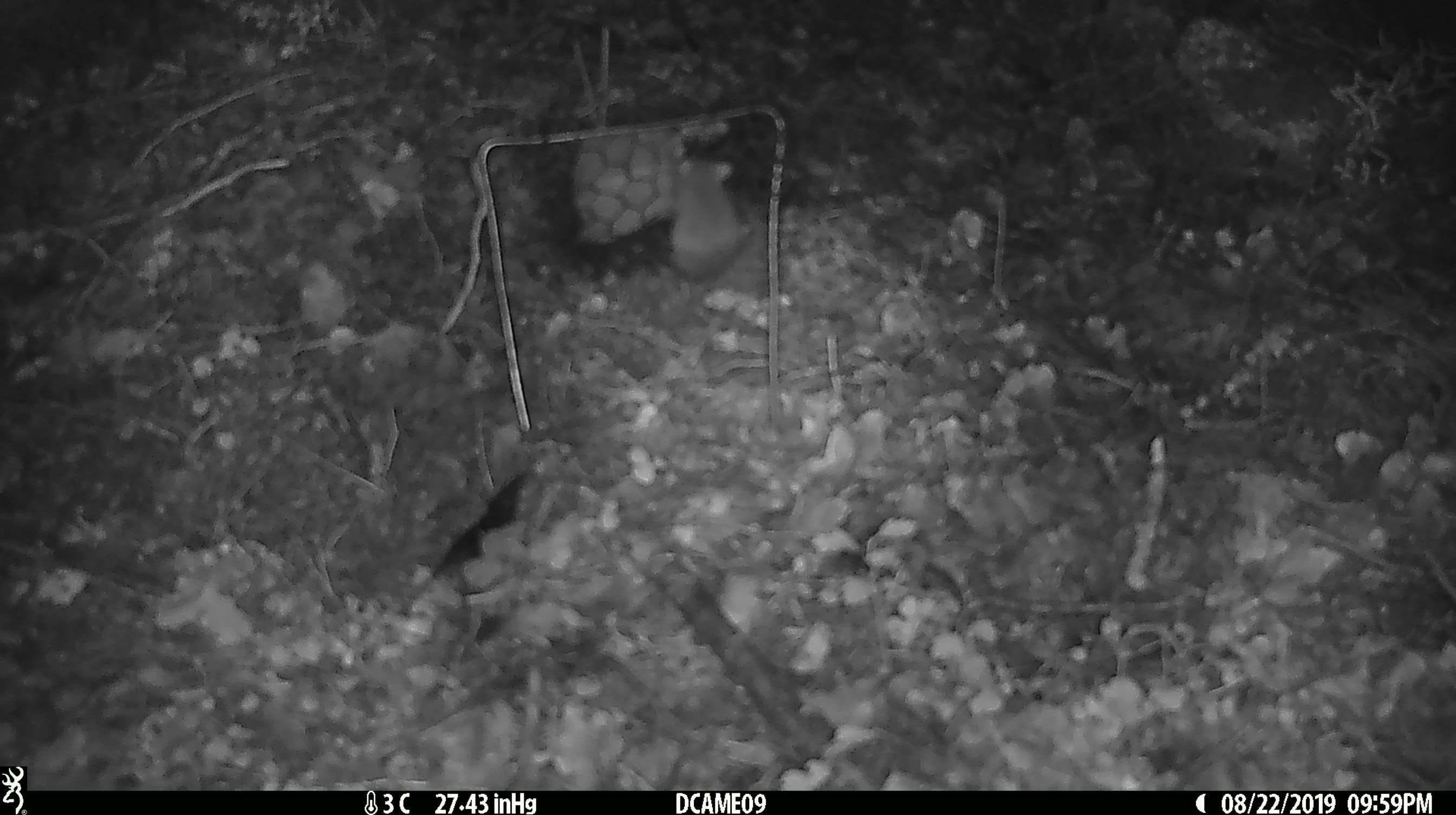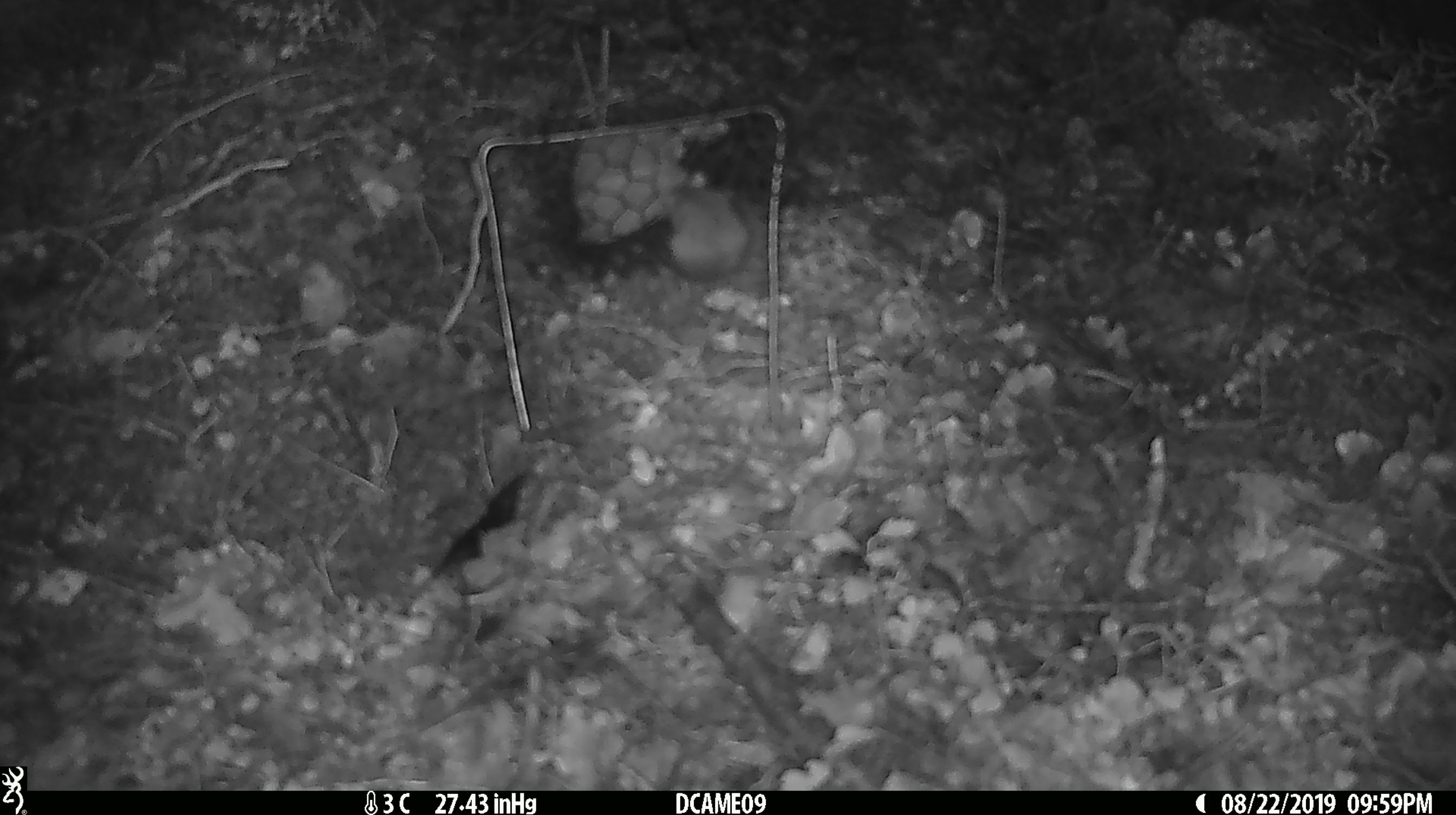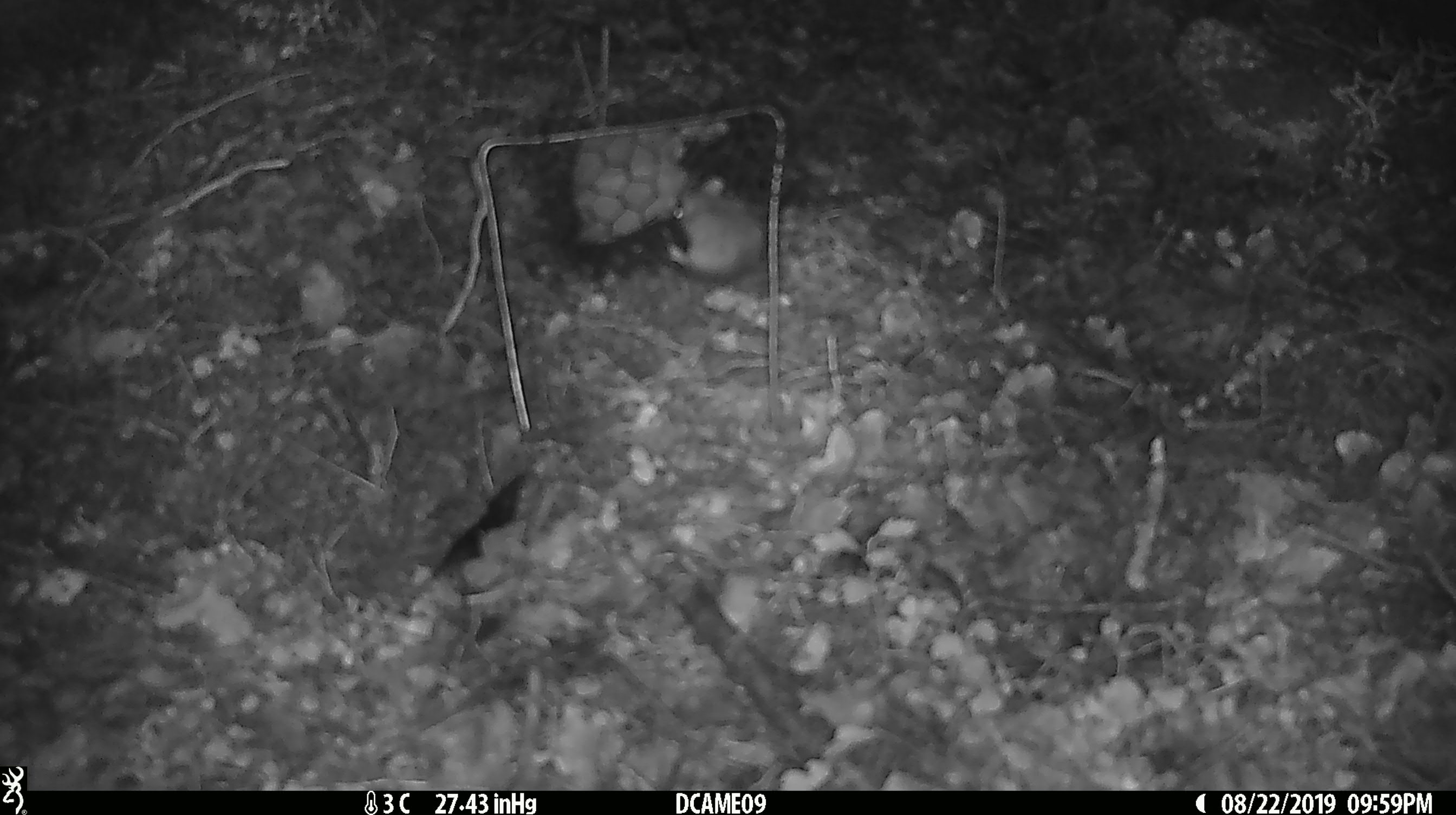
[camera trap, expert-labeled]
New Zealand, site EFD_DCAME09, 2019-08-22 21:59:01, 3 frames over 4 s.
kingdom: Animalia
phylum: Chordata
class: Mammalia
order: Rodentia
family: Muridae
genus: Mus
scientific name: Mus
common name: mouse